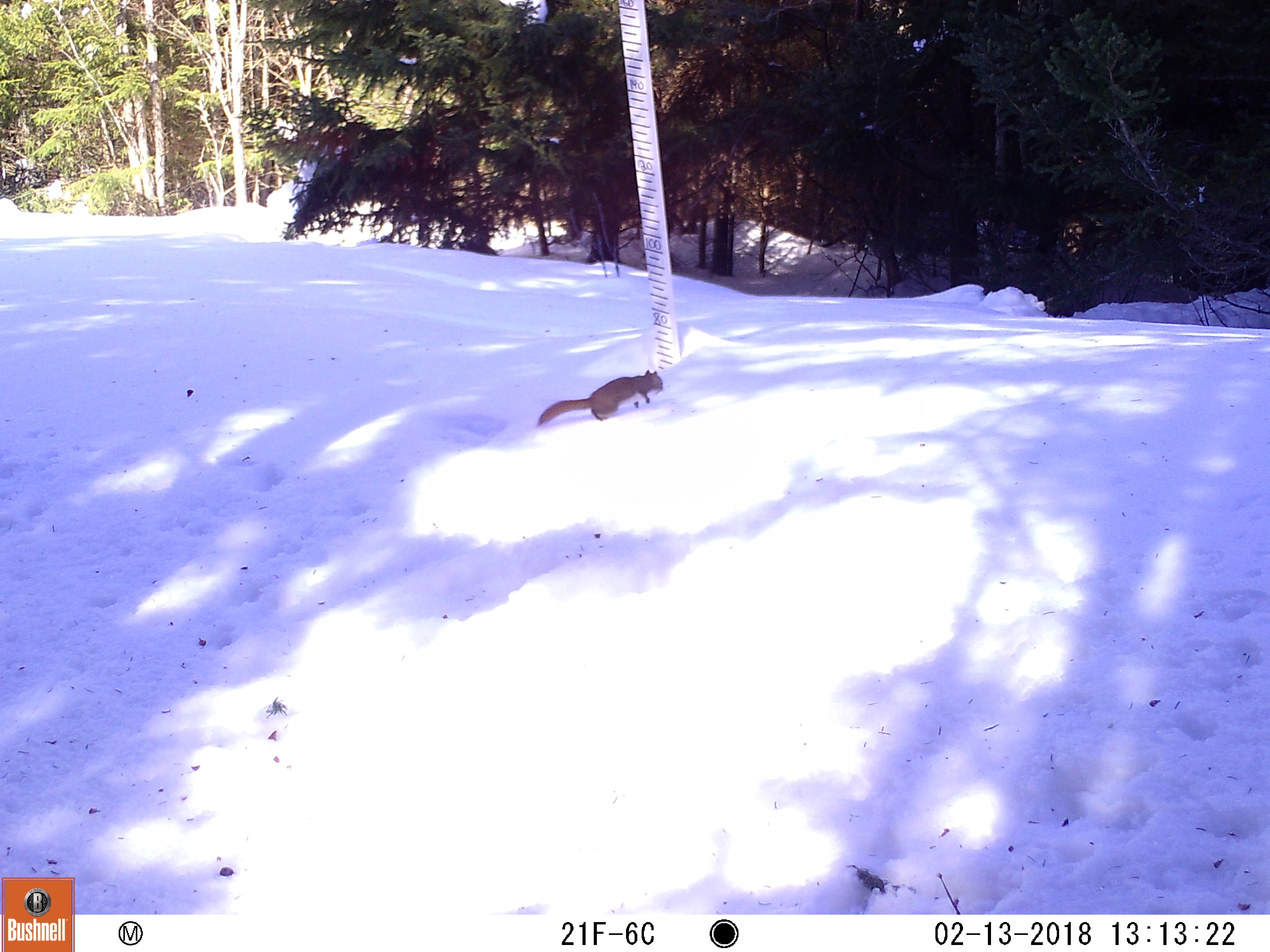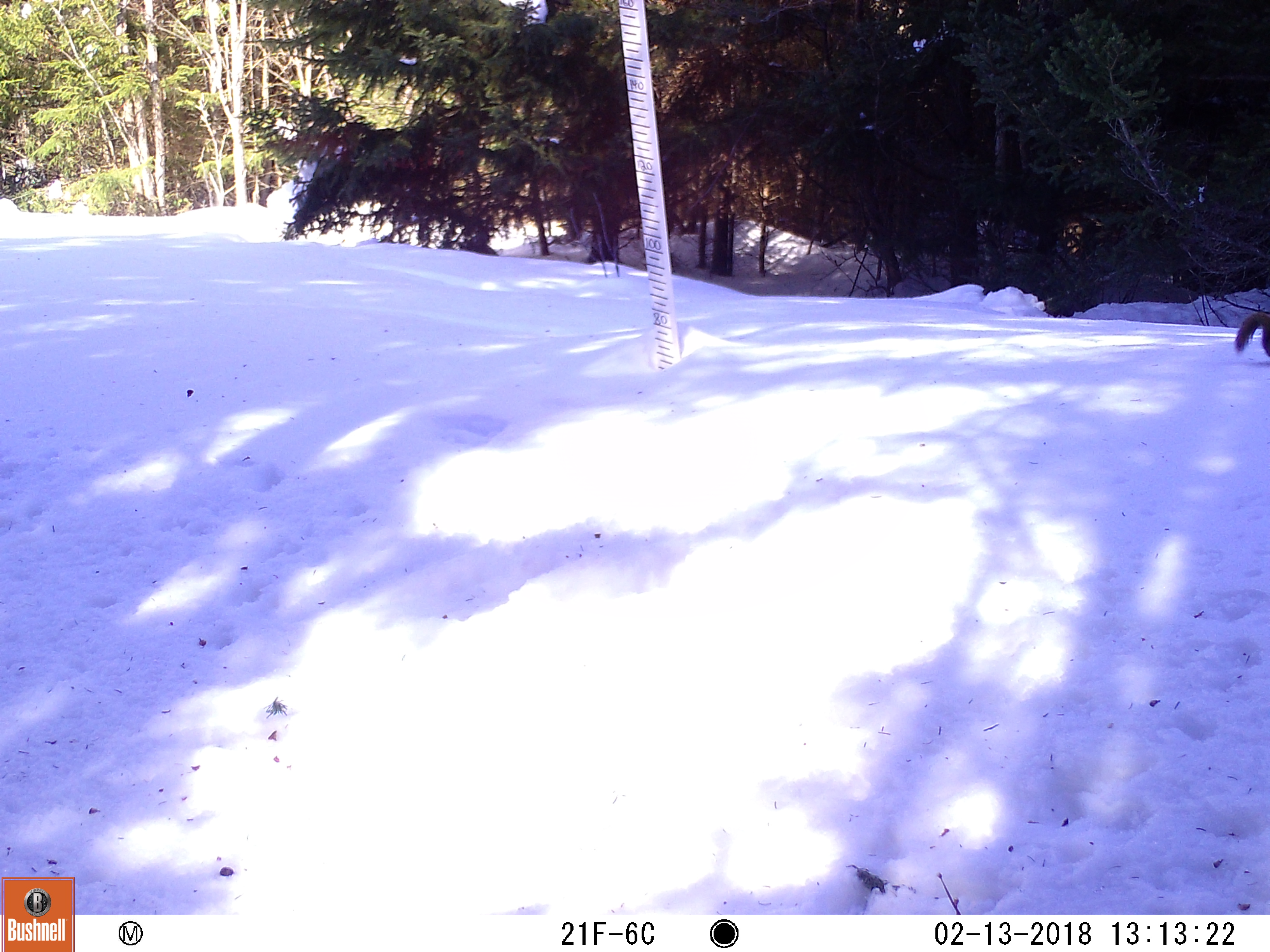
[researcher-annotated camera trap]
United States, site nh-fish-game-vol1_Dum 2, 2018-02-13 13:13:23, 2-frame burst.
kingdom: Animalia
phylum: Chordata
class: Mammalia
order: Rodentia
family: Sciuridae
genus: Tamiasciurus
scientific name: Tamiasciurus hudsonicus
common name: red squirrel